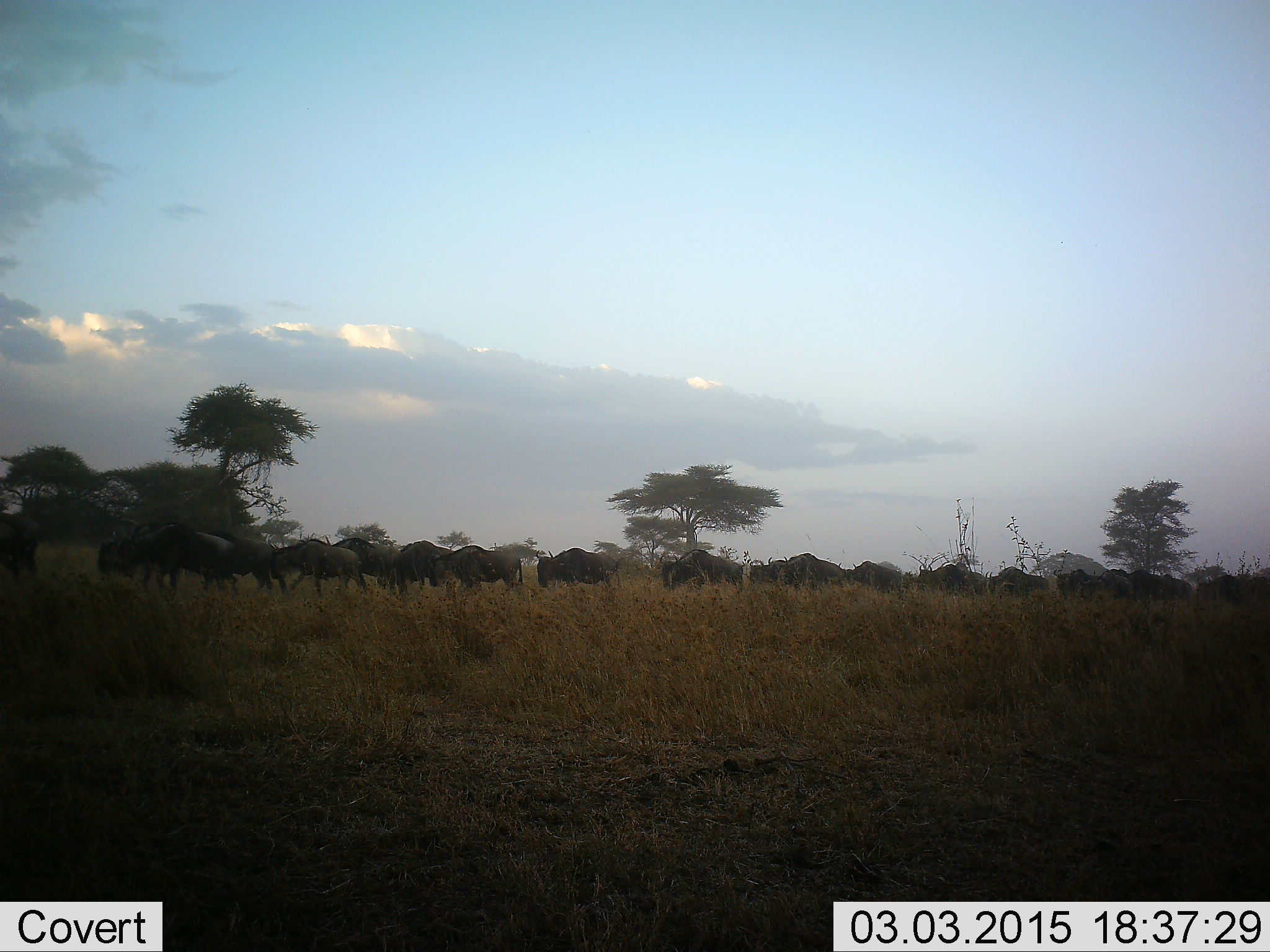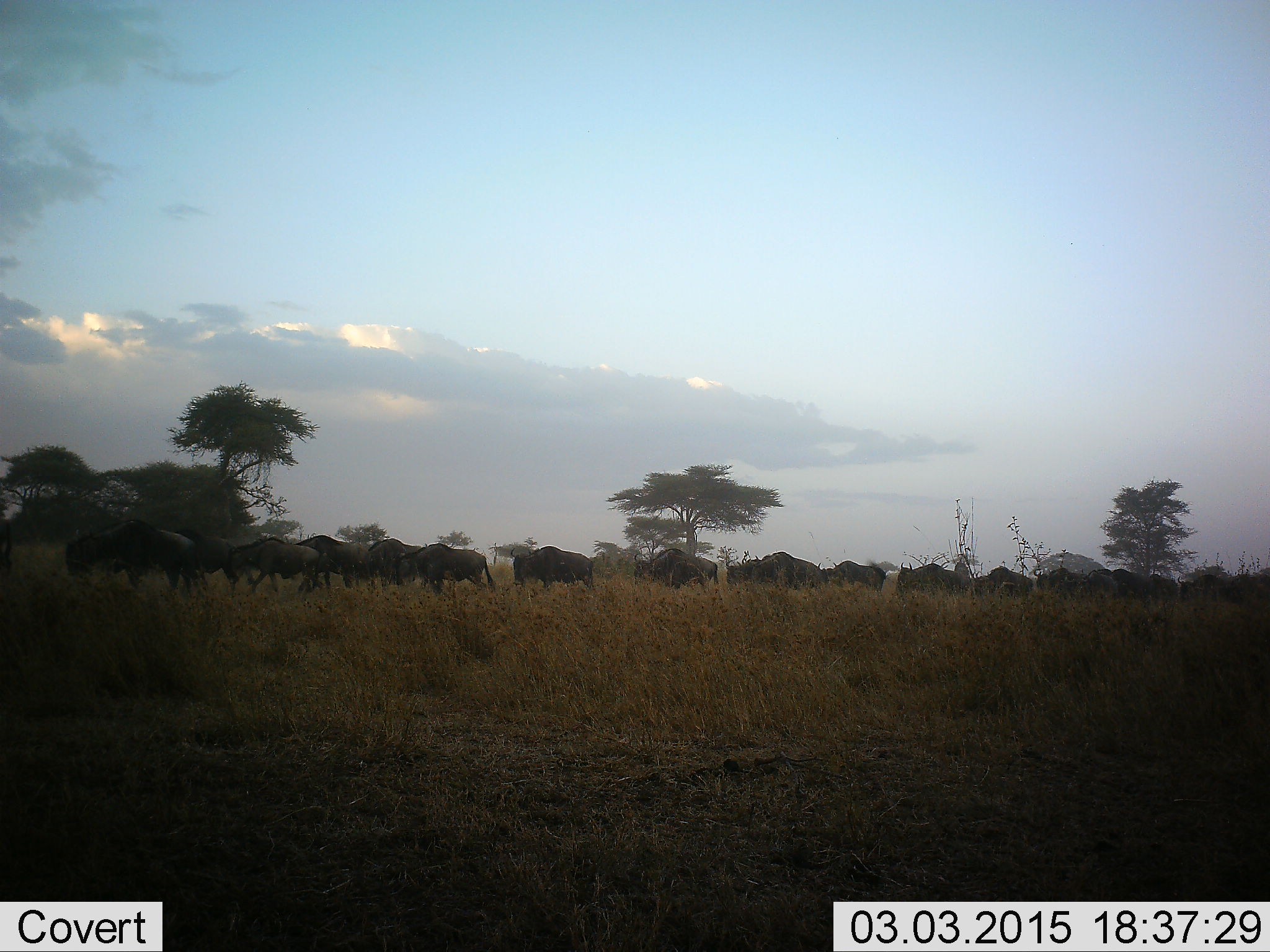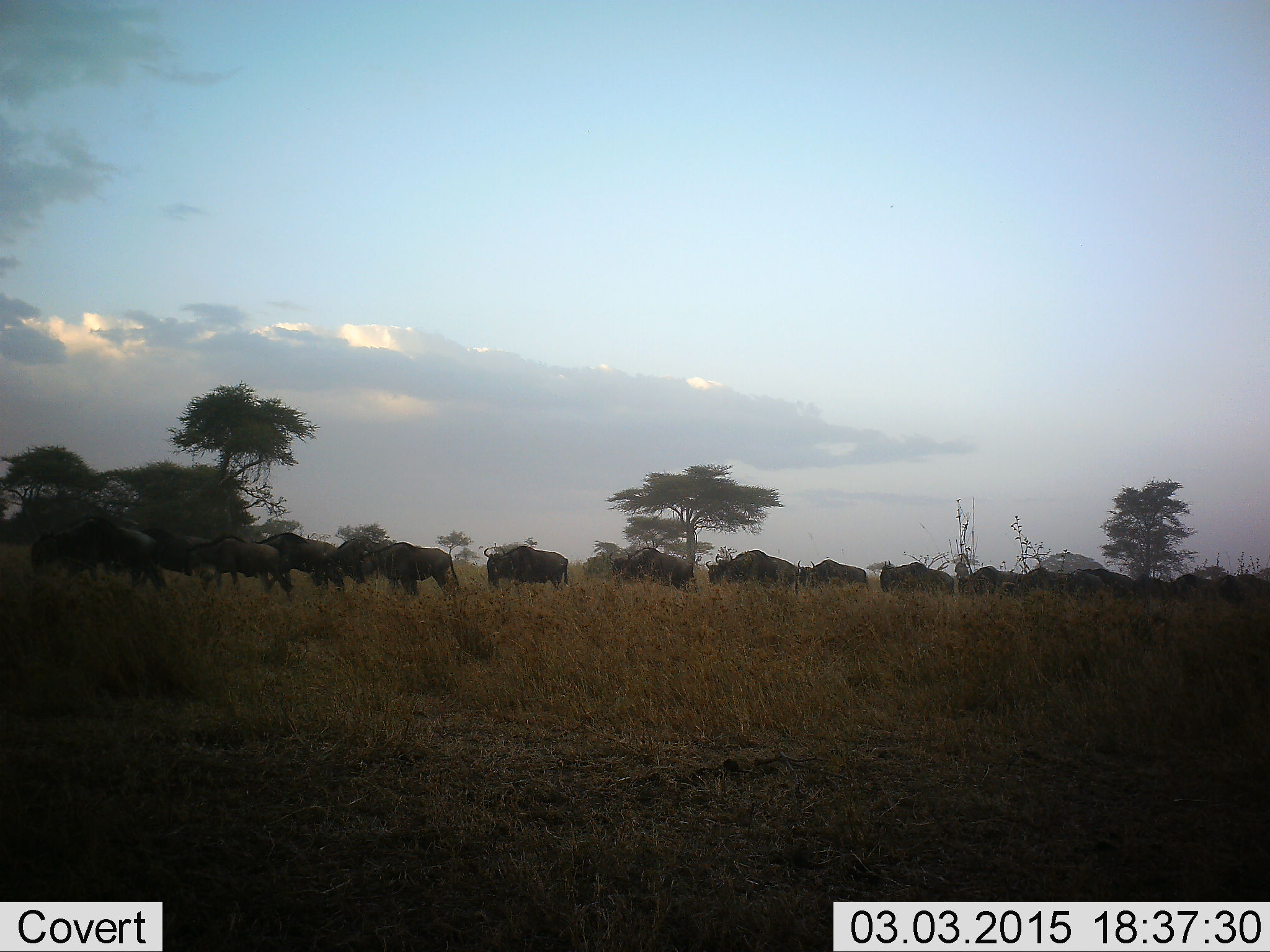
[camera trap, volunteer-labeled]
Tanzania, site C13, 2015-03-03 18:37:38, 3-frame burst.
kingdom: Animalia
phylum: Chordata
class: Mammalia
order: Artiodactyla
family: Bovidae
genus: Connochaetes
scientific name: Connochaetes taurinus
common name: blue wildebeest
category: wildebeest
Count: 11-50.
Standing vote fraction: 0%.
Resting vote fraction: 0%.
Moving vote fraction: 100%.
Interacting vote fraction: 10%.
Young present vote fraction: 0%.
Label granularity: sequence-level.